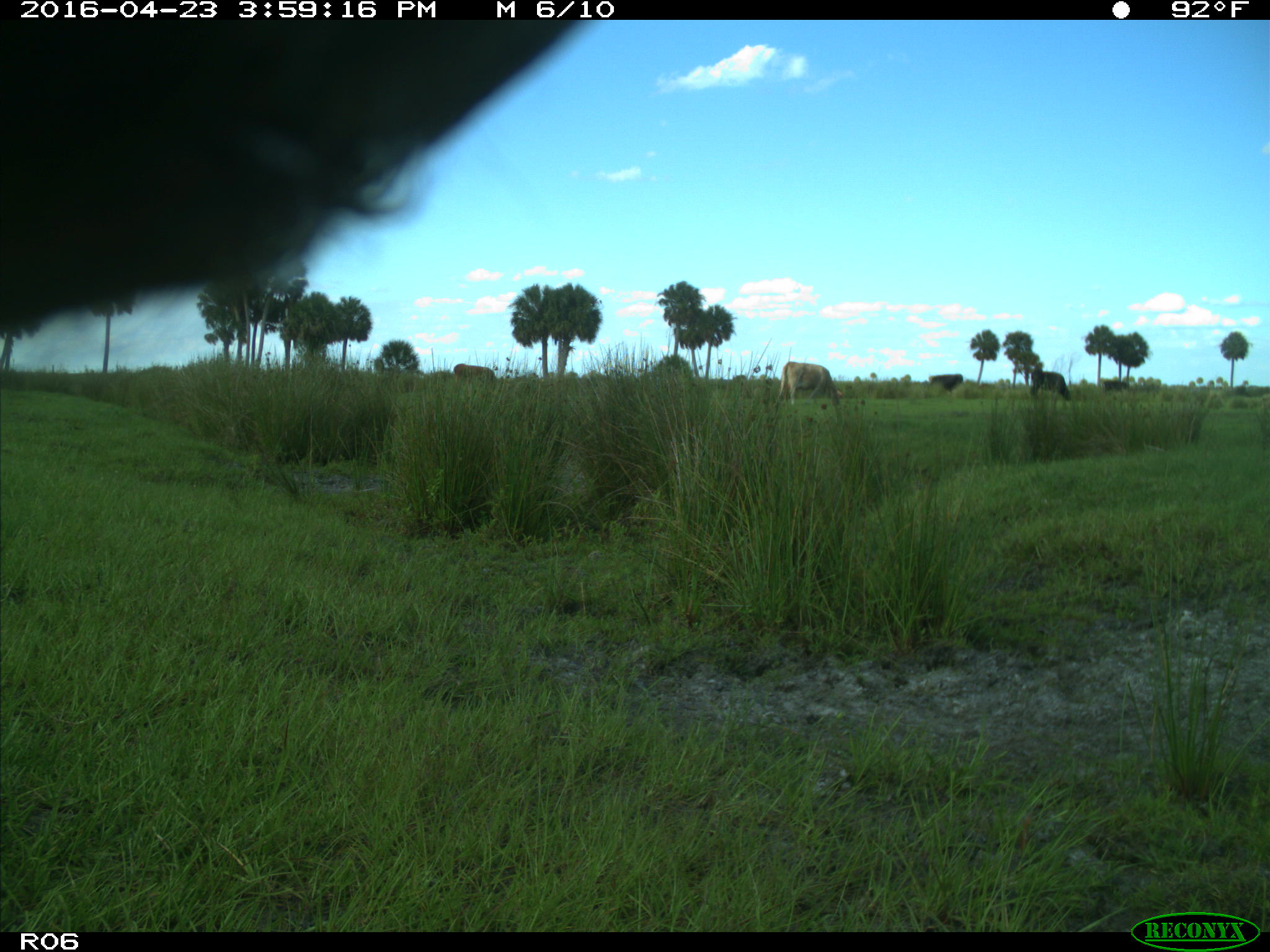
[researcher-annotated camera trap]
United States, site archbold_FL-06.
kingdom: Animalia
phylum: Chordata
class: Mammalia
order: Artiodactyla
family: Bovidae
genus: Bos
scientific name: Bos taurus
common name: domestic cow